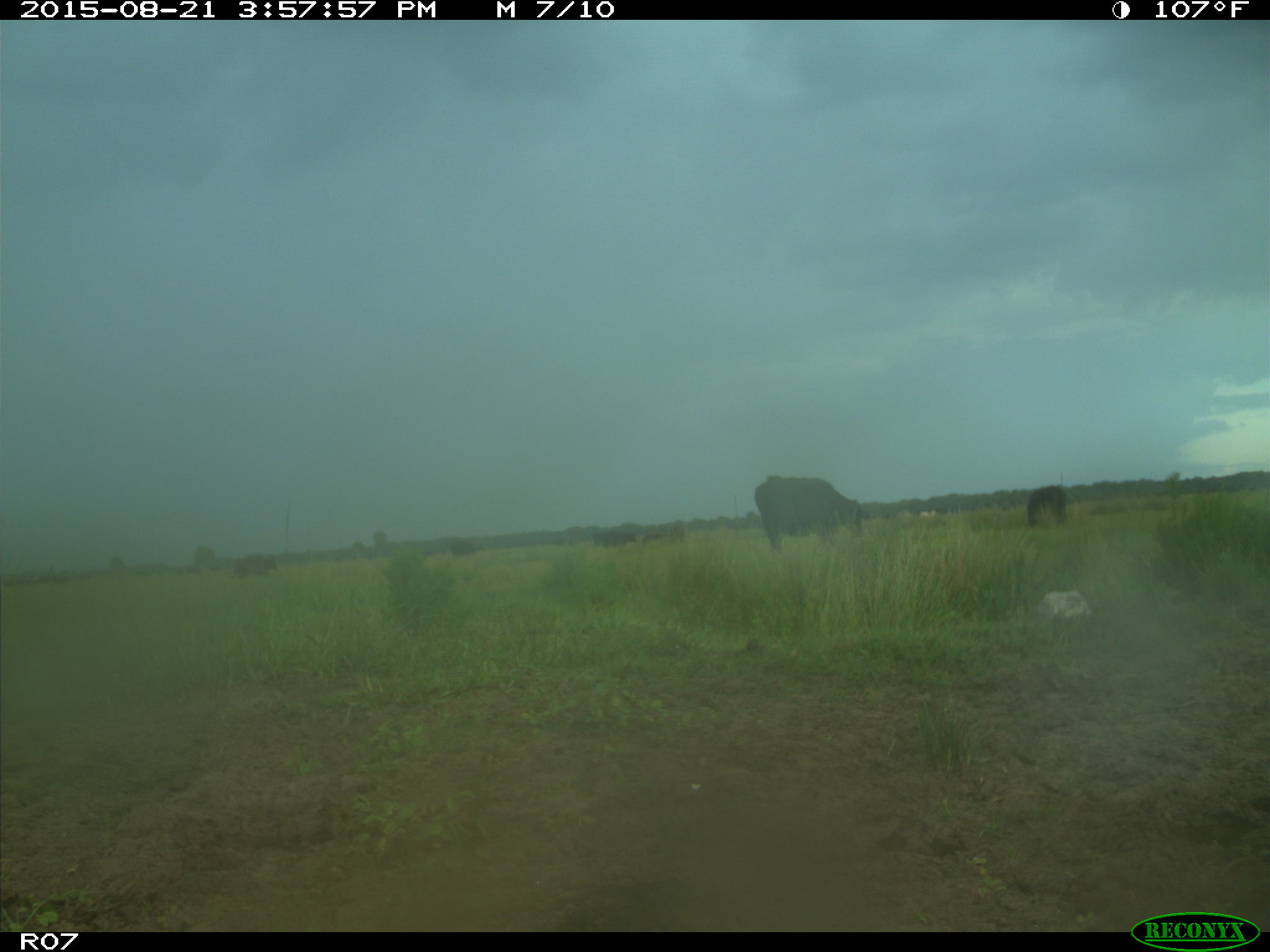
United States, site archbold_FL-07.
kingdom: Animalia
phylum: Chordata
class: Mammalia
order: Artiodactyla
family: Bovidae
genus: Bos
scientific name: Bos taurus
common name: domestic cow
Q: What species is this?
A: Bos taurus (domestic cow).